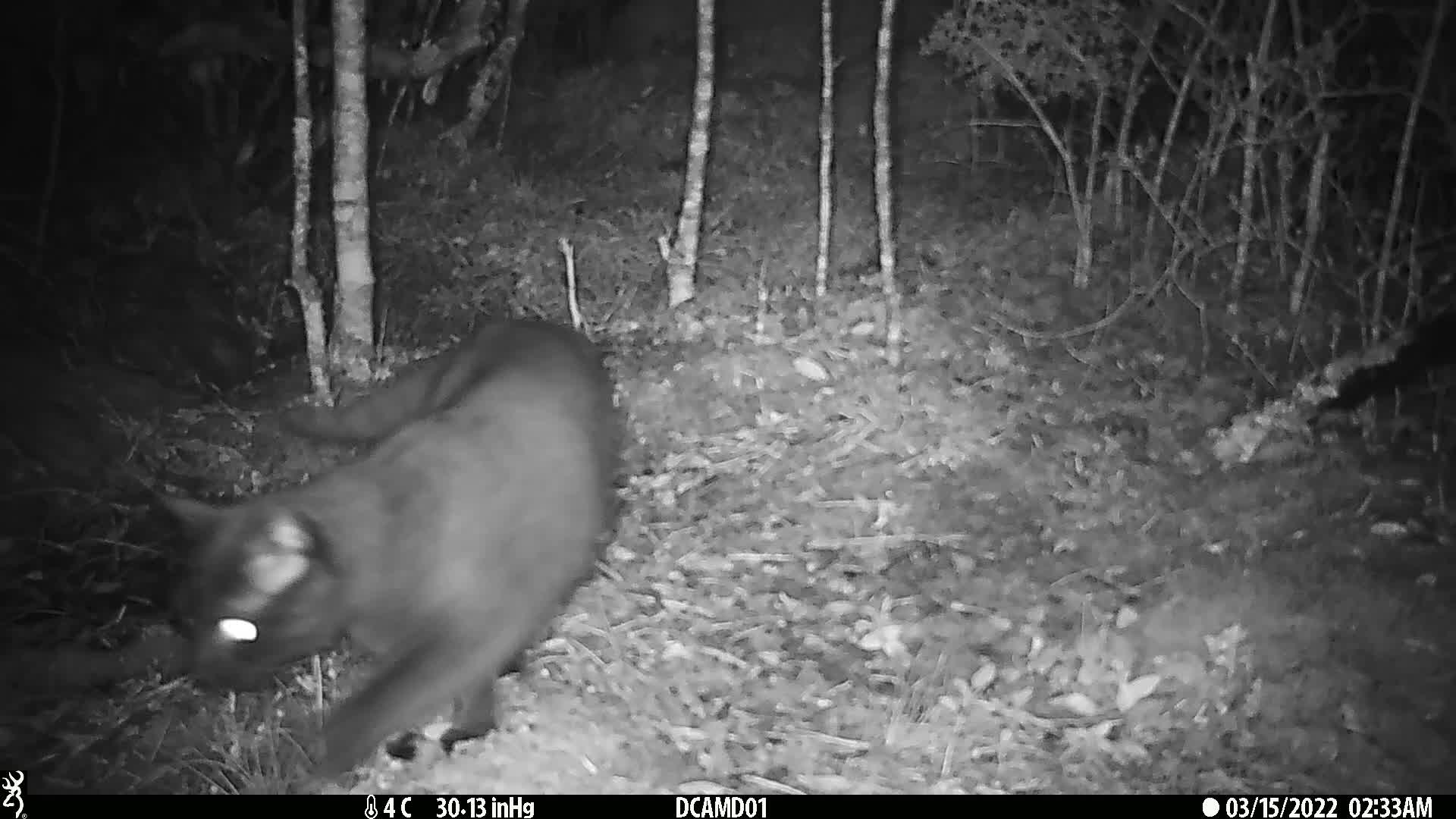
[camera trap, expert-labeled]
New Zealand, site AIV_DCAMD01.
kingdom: Animalia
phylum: Chordata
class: Mammalia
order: Carnivora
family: Felidae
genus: Felis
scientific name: Felis catus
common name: domestic cat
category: cat